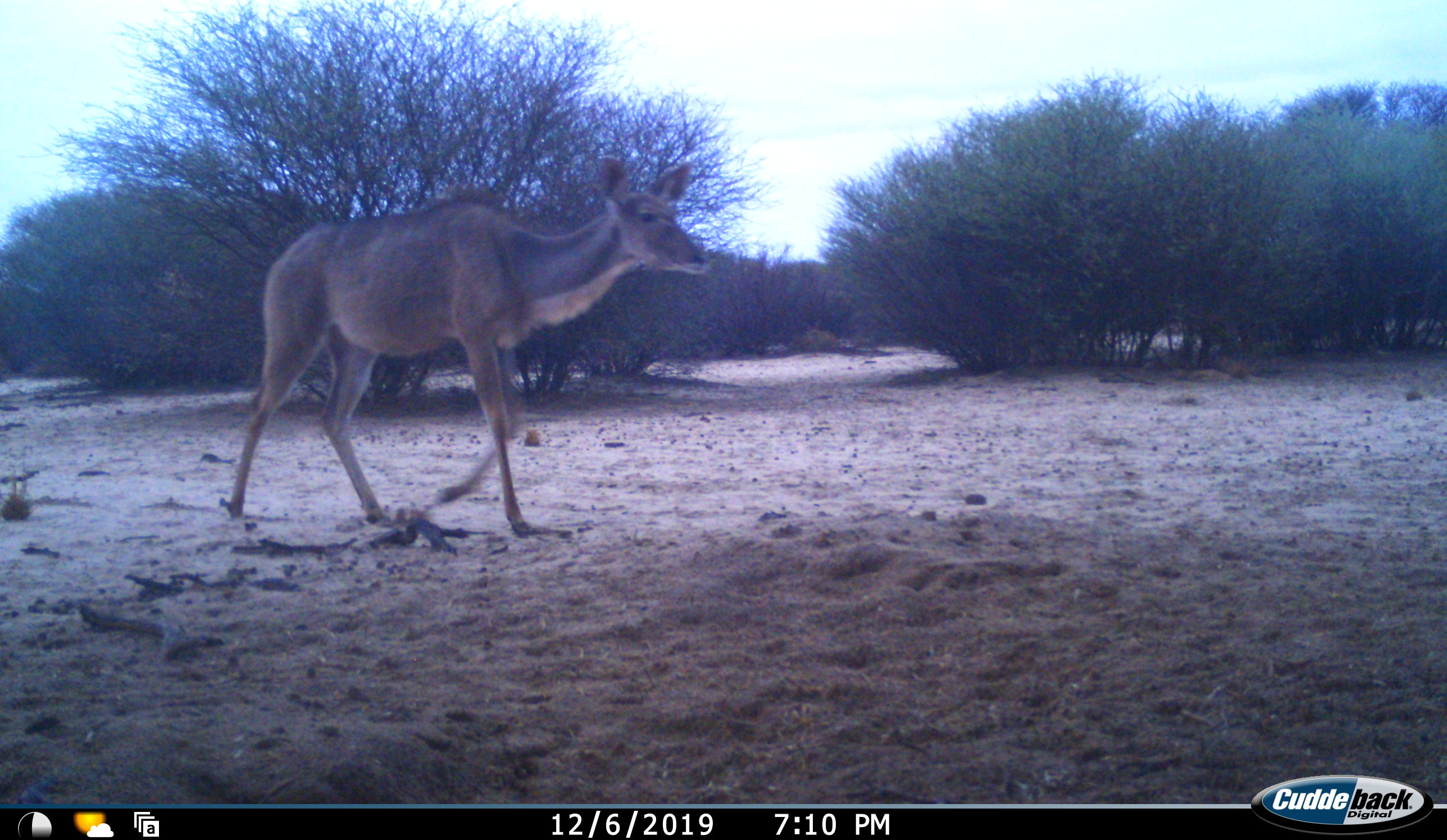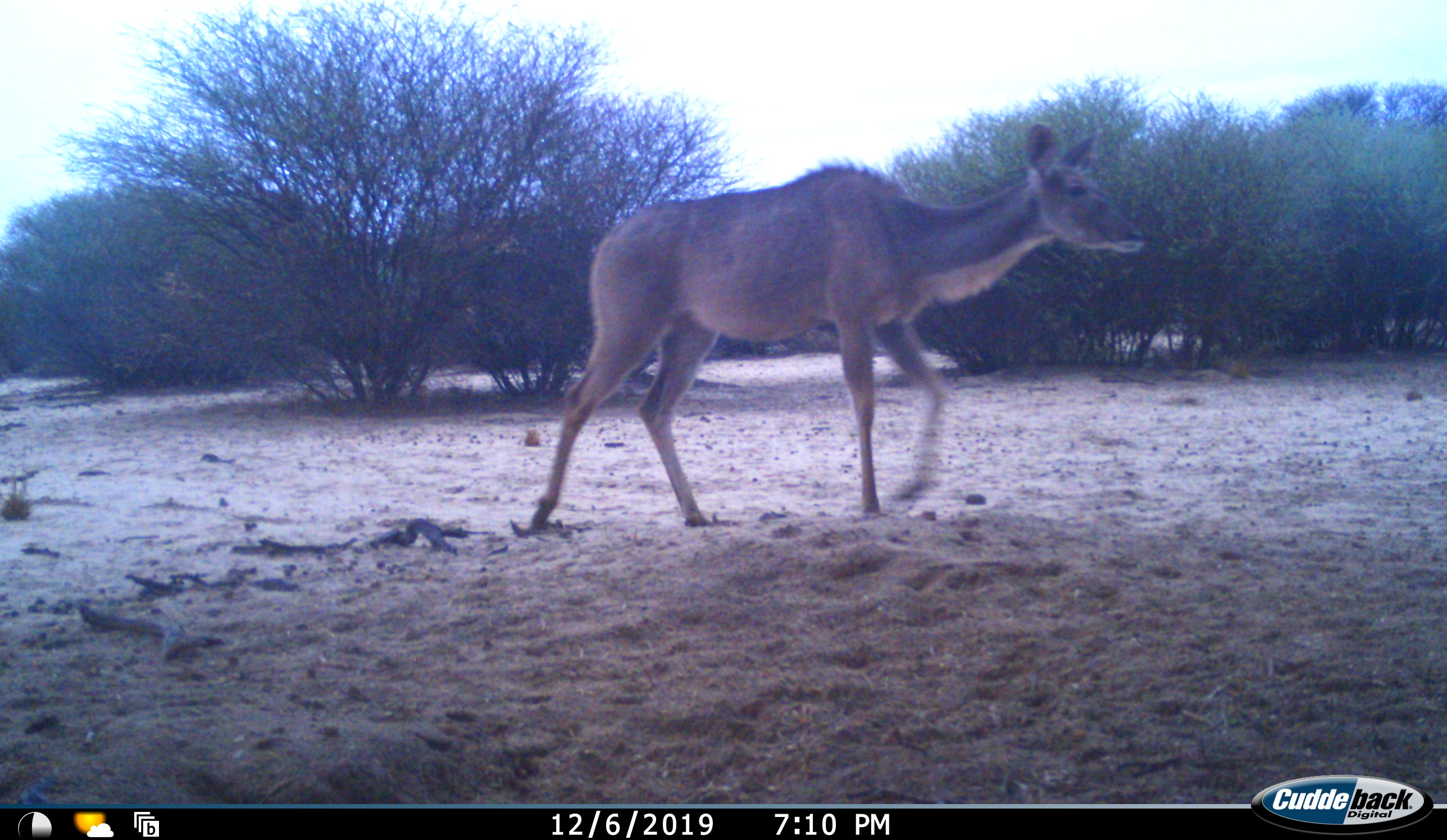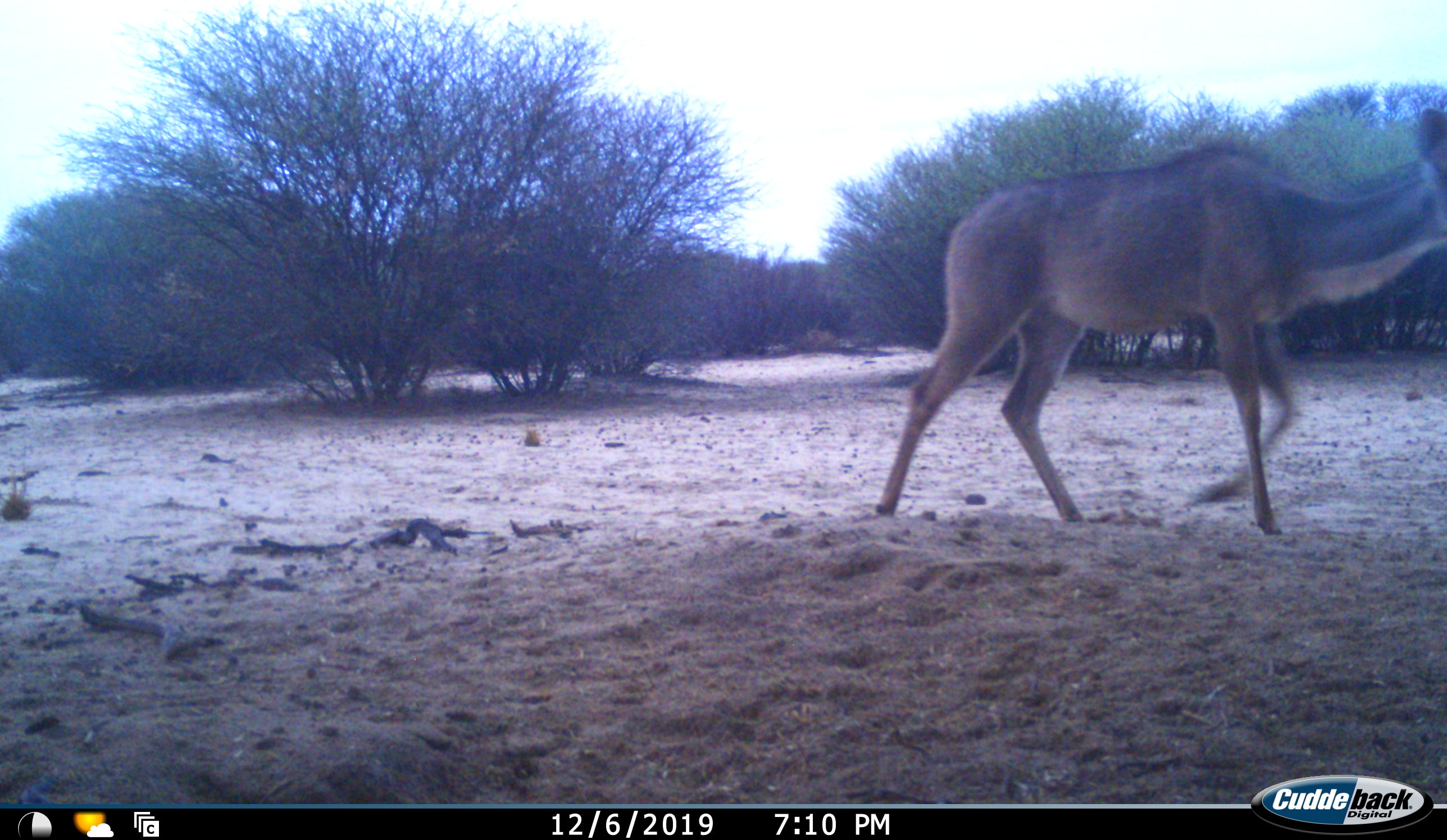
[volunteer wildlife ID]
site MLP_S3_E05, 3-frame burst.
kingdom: Animalia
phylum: Chordata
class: Mammalia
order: Artiodactyla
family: Bovidae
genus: Tragelaphus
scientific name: Tragelaphus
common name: kudu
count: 1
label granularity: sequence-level